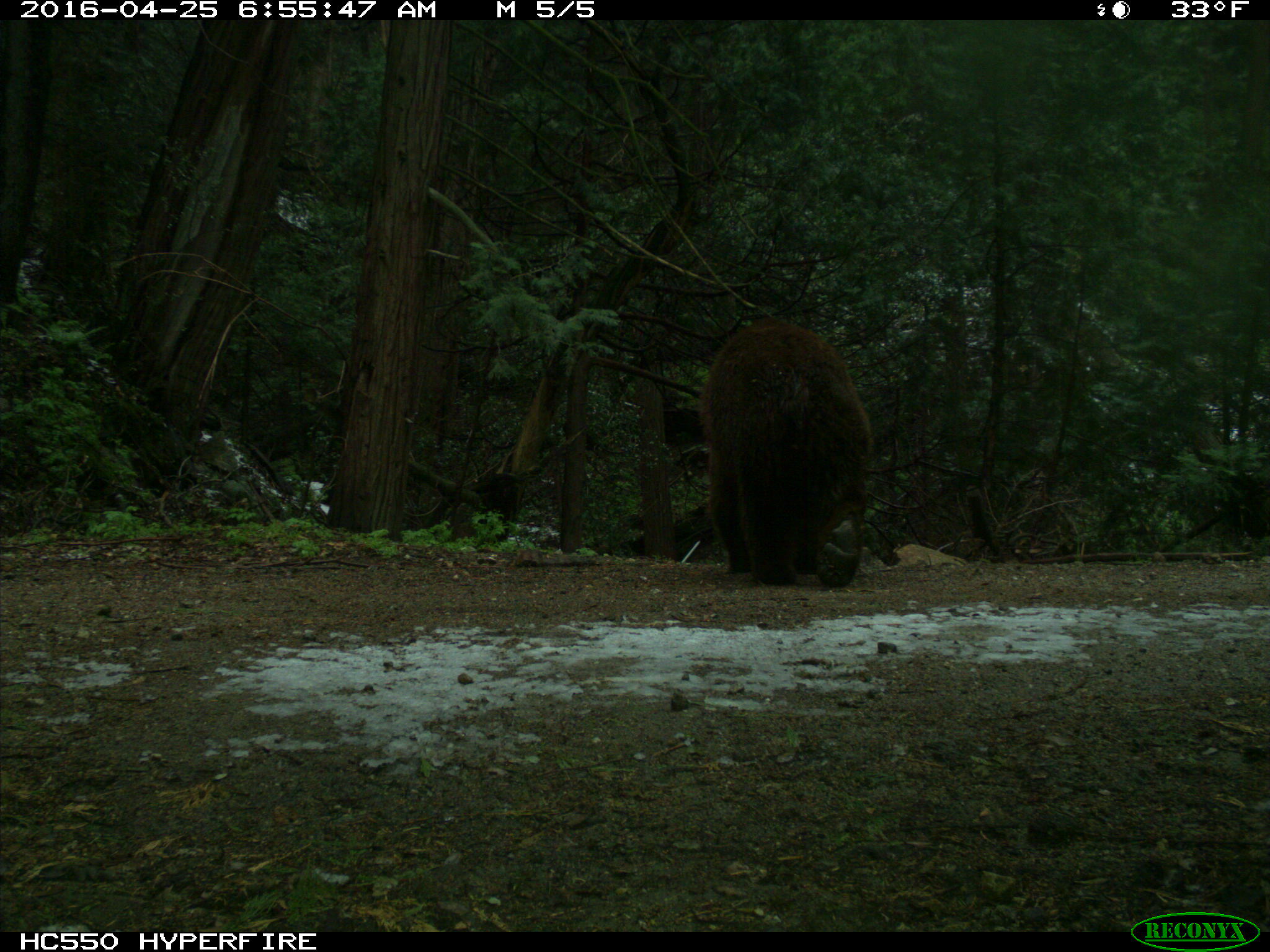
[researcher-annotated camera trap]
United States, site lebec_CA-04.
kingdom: Animalia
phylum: Chordata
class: Mammalia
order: Carnivora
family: Ursidae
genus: Ursus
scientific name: Ursus americanus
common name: american black bear